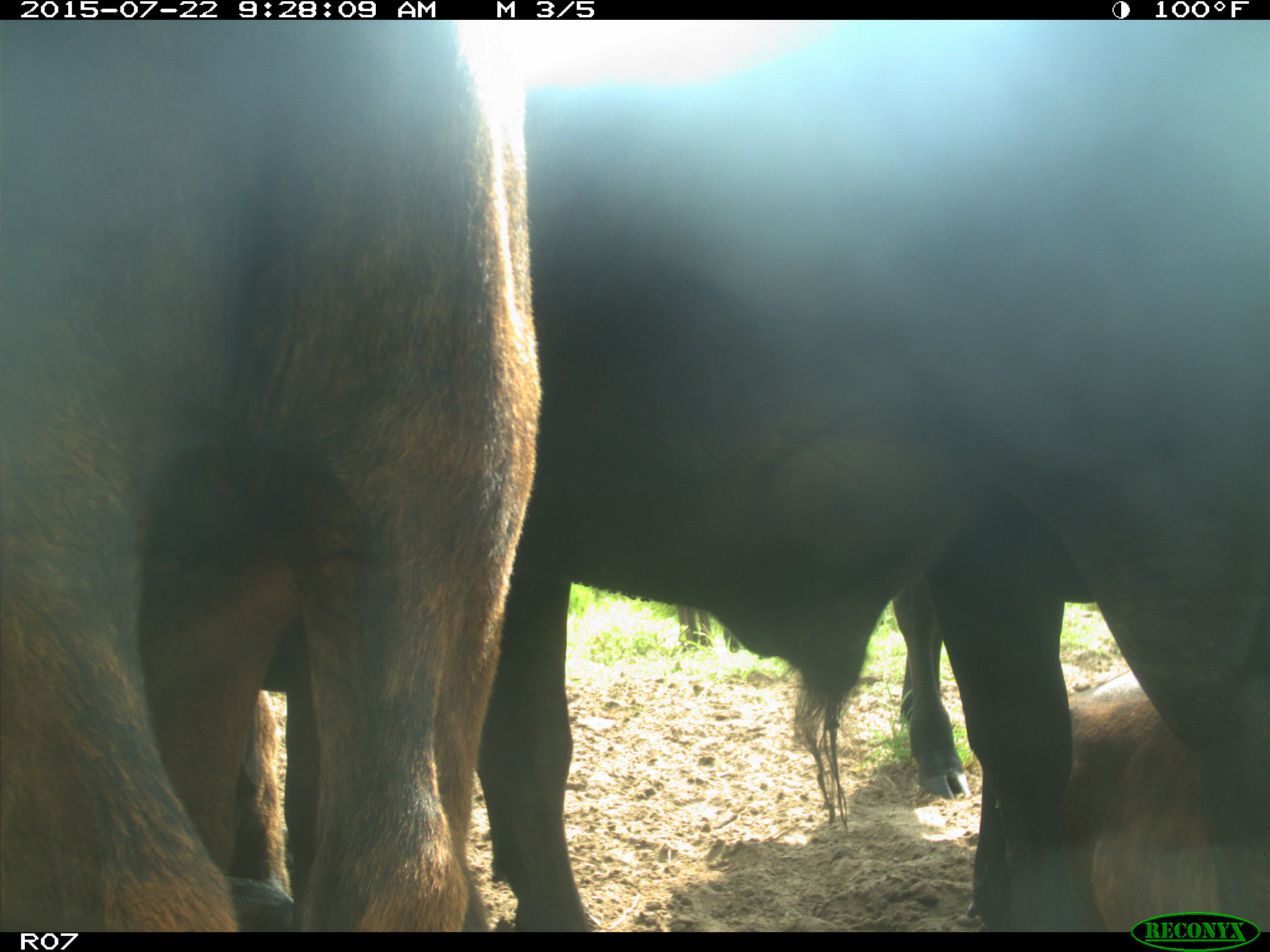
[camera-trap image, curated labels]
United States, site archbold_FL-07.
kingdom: Animalia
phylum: Chordata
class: Mammalia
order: Carnivora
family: Procyonidae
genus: Procyon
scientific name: Procyon lotor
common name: common raccoon